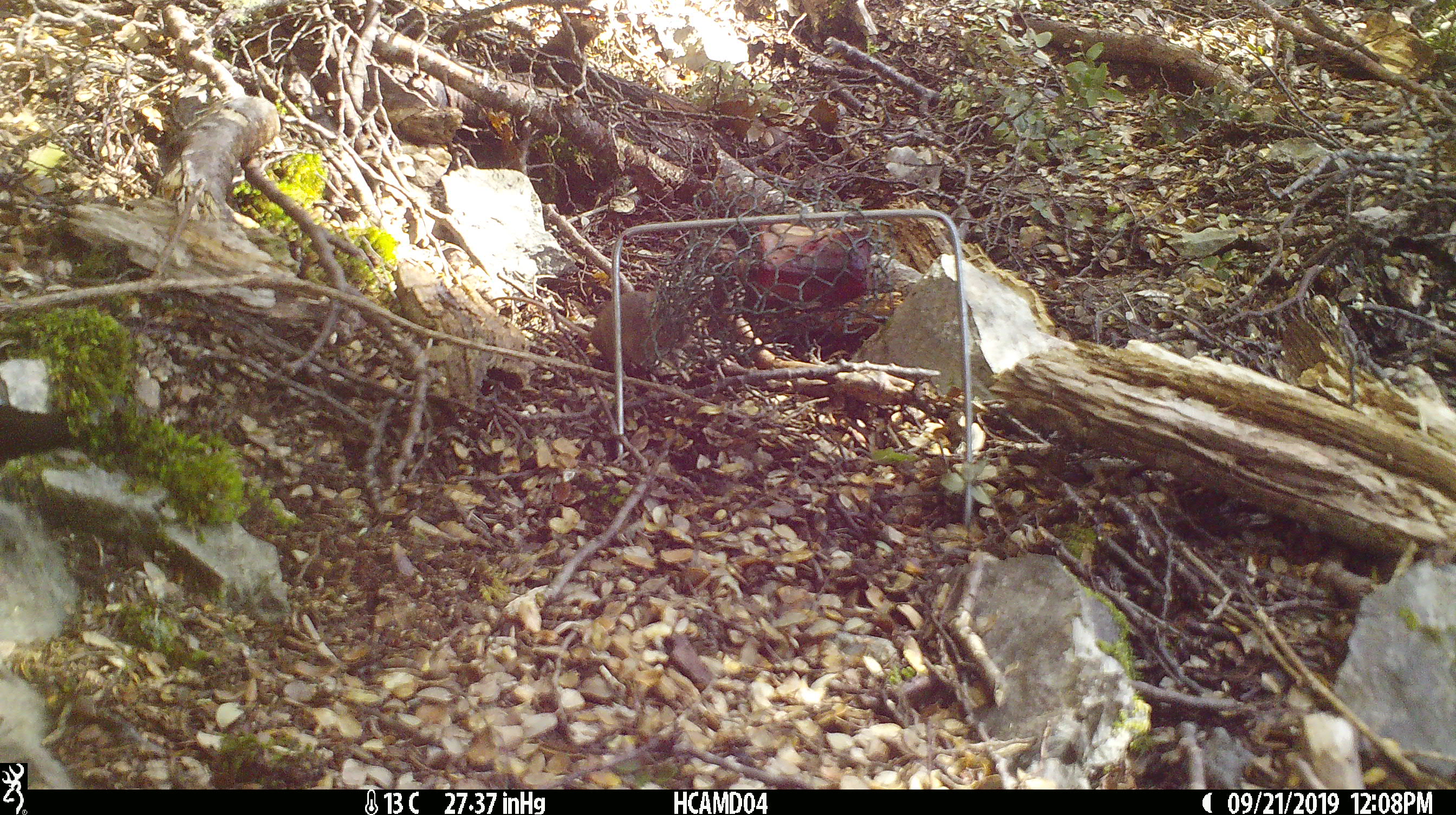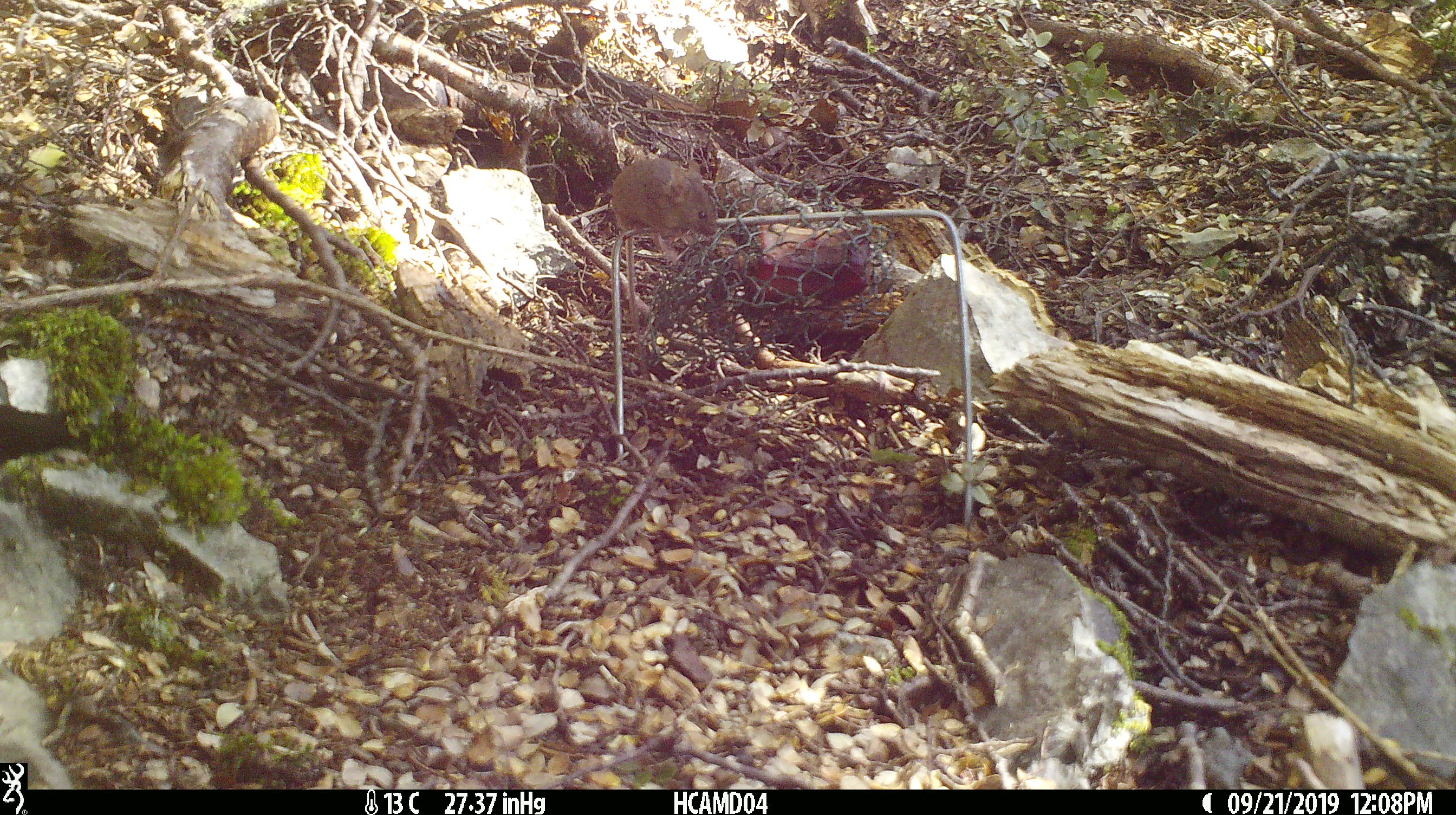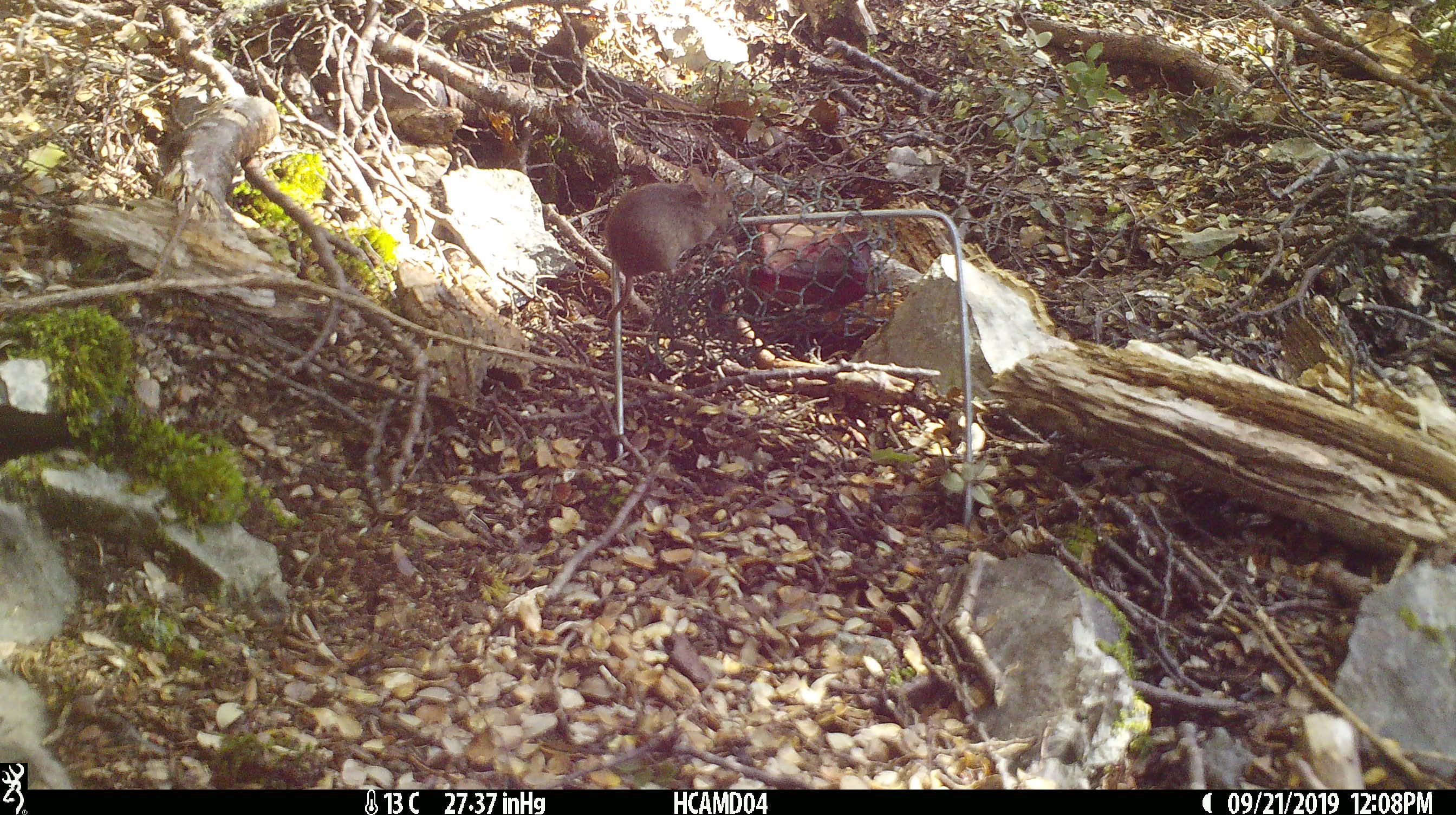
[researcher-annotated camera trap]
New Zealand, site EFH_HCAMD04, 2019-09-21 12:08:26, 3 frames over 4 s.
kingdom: Animalia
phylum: Chordata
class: Mammalia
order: Rodentia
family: Muridae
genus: Mus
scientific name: Mus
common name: mouse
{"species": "mouse (Mus)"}